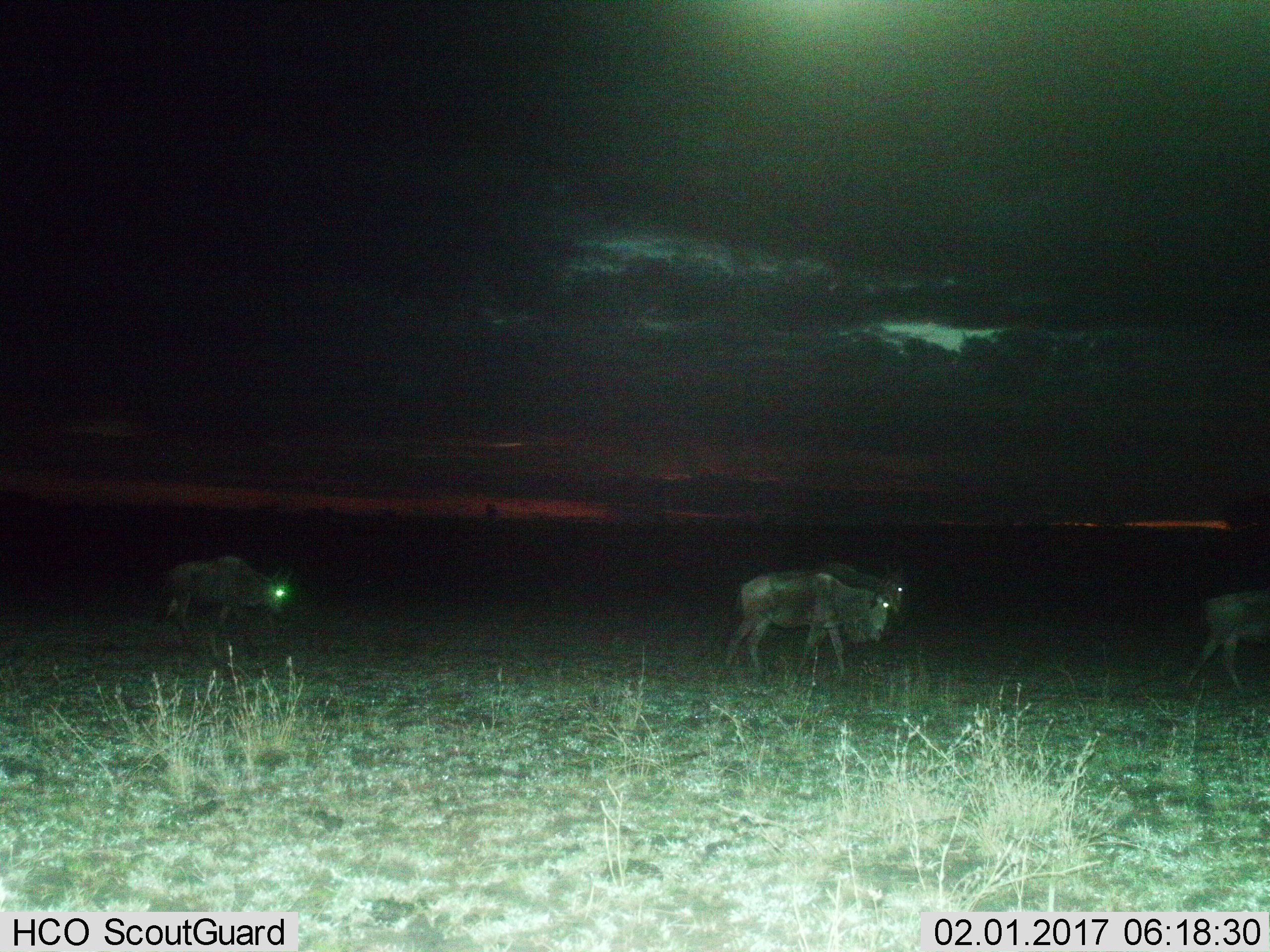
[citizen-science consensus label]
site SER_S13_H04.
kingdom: Animalia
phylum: Chordata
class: Mammalia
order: Artiodactyla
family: Bovidae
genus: Connochaetes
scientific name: Connochaetes taurinus taurinus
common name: blue wildebeest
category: wildebeestblue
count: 4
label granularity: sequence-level